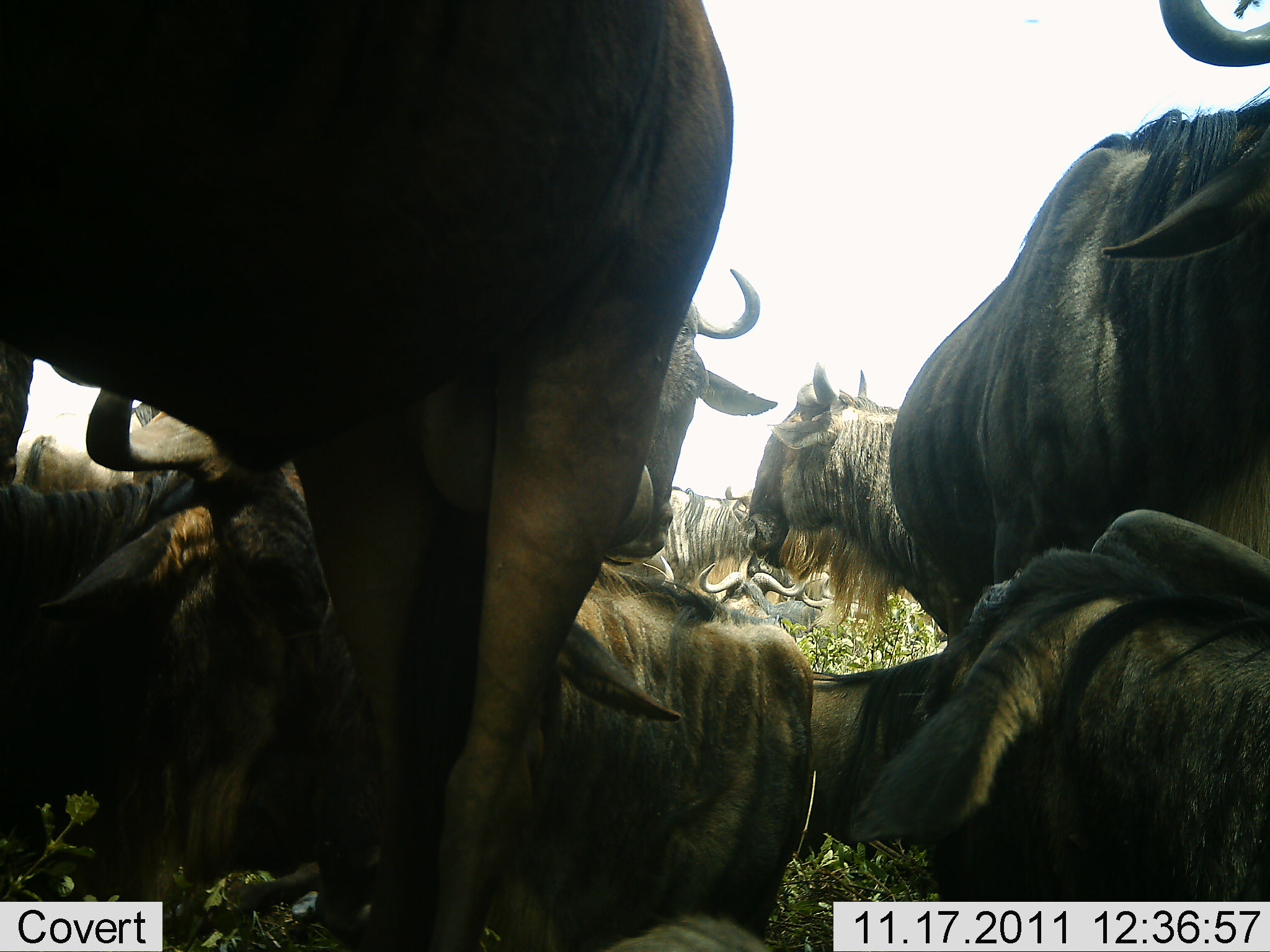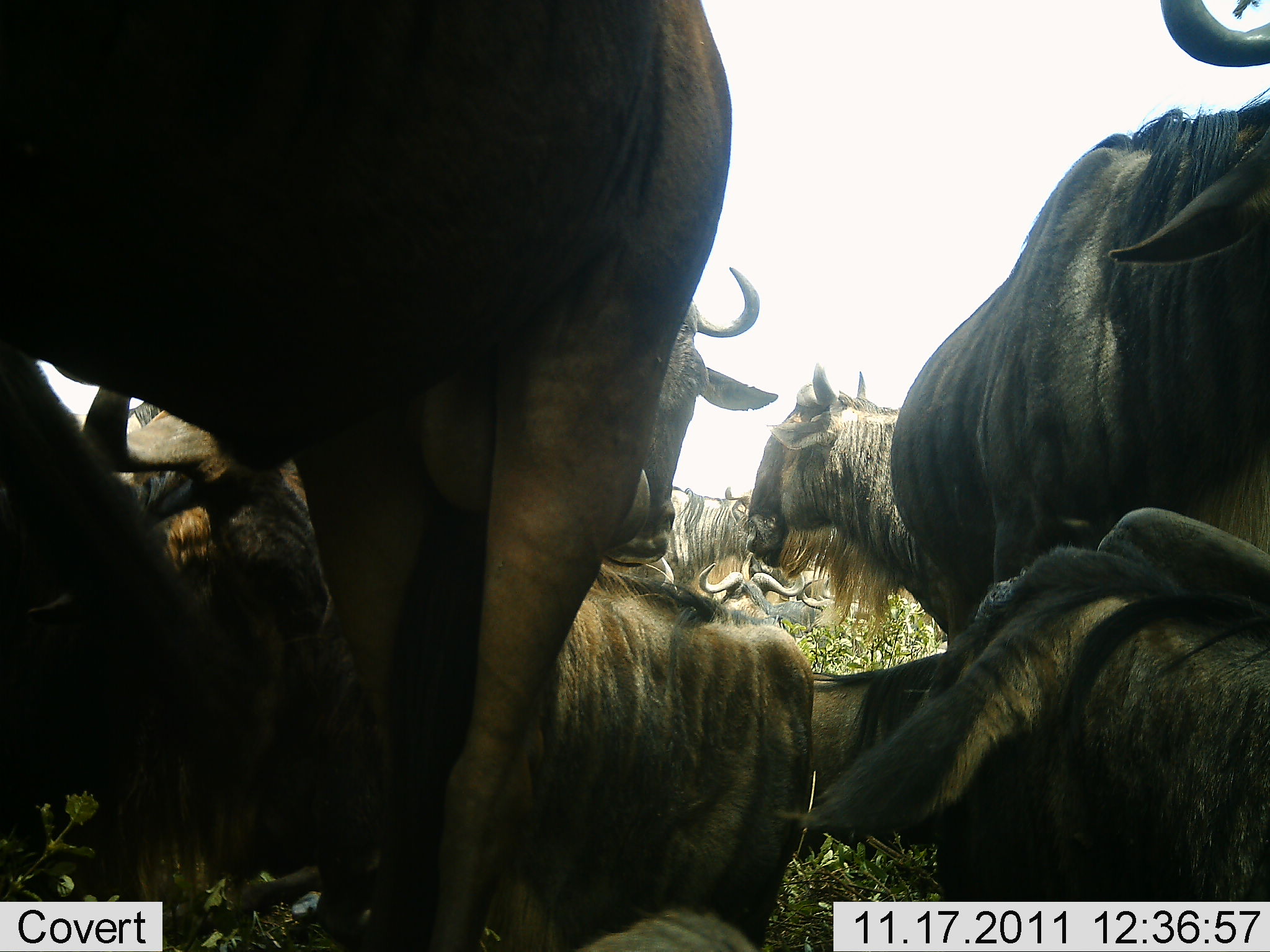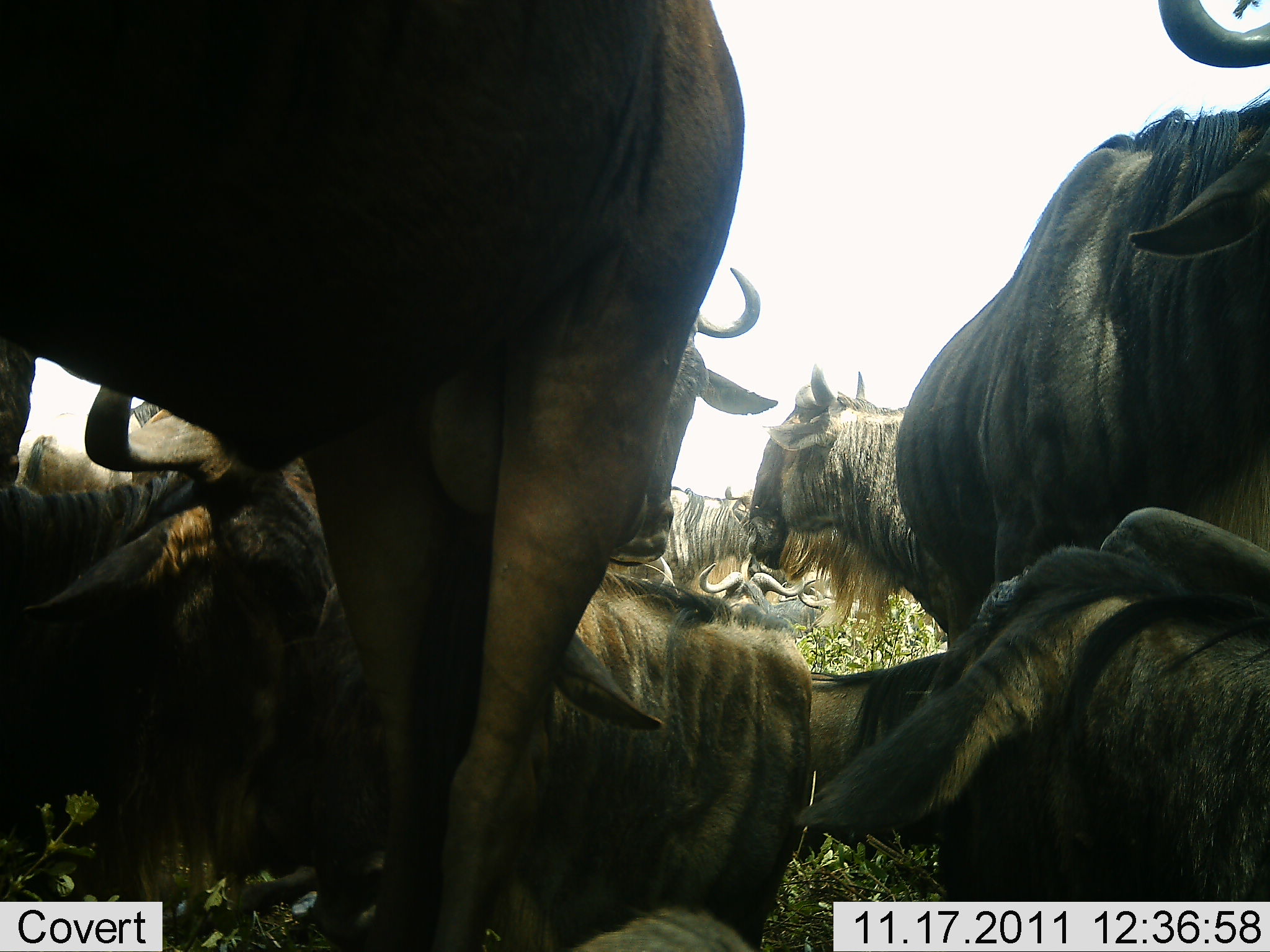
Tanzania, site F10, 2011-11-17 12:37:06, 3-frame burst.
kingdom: Animalia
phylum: Chordata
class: Mammalia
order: Artiodactyla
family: Bovidae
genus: Connochaetes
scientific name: Connochaetes taurinus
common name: blue wildebeest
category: wildebeest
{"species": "wildebeest (blue wildebeest) (Connochaetes taurinus)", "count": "10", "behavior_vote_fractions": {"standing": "60%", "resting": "80%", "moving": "7%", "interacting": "13%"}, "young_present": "0%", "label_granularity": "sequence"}